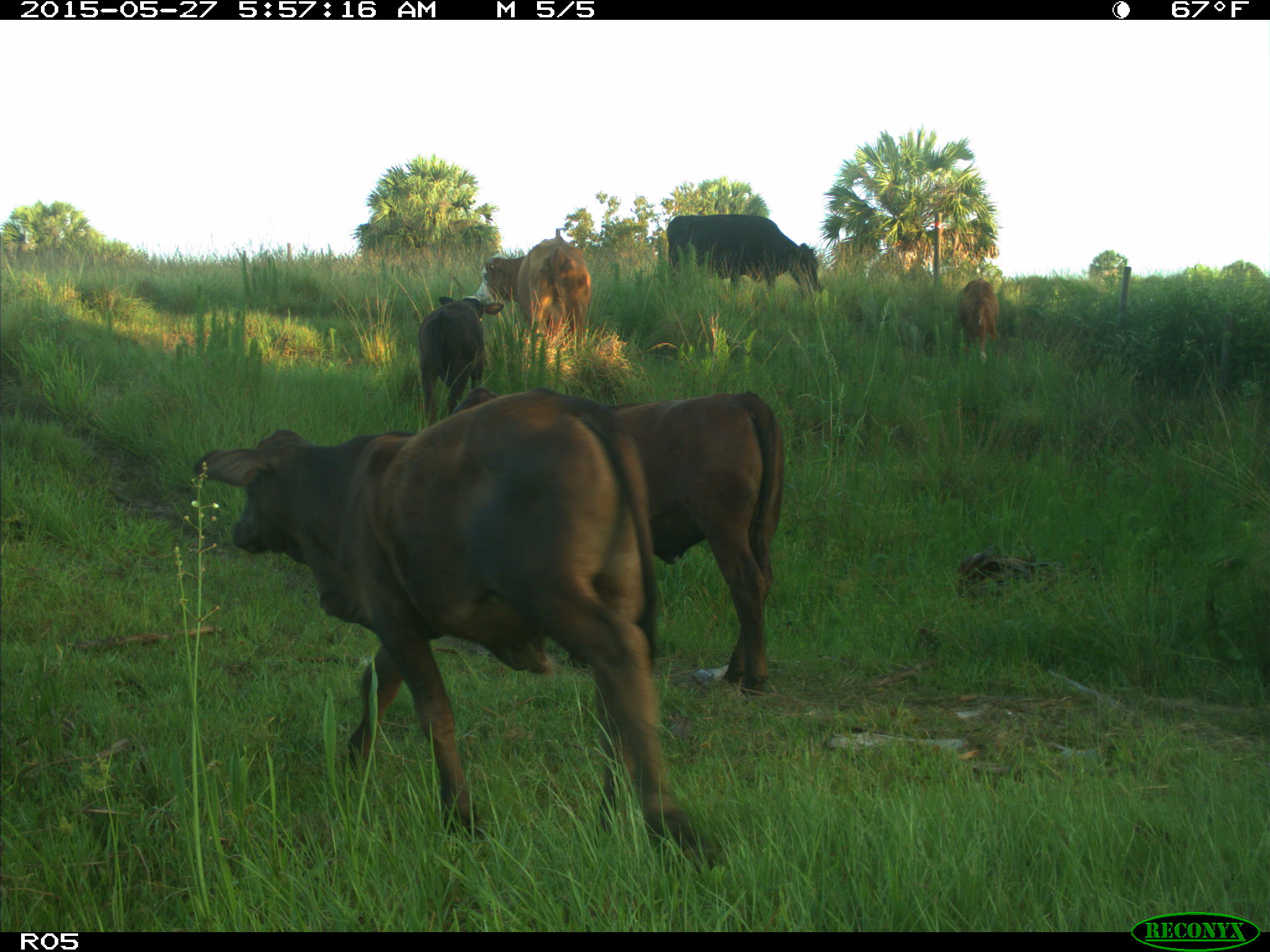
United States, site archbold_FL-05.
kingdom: Animalia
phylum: Chordata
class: Mammalia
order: Artiodactyla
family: Bovidae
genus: Bos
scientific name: Bos taurus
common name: domestic cow